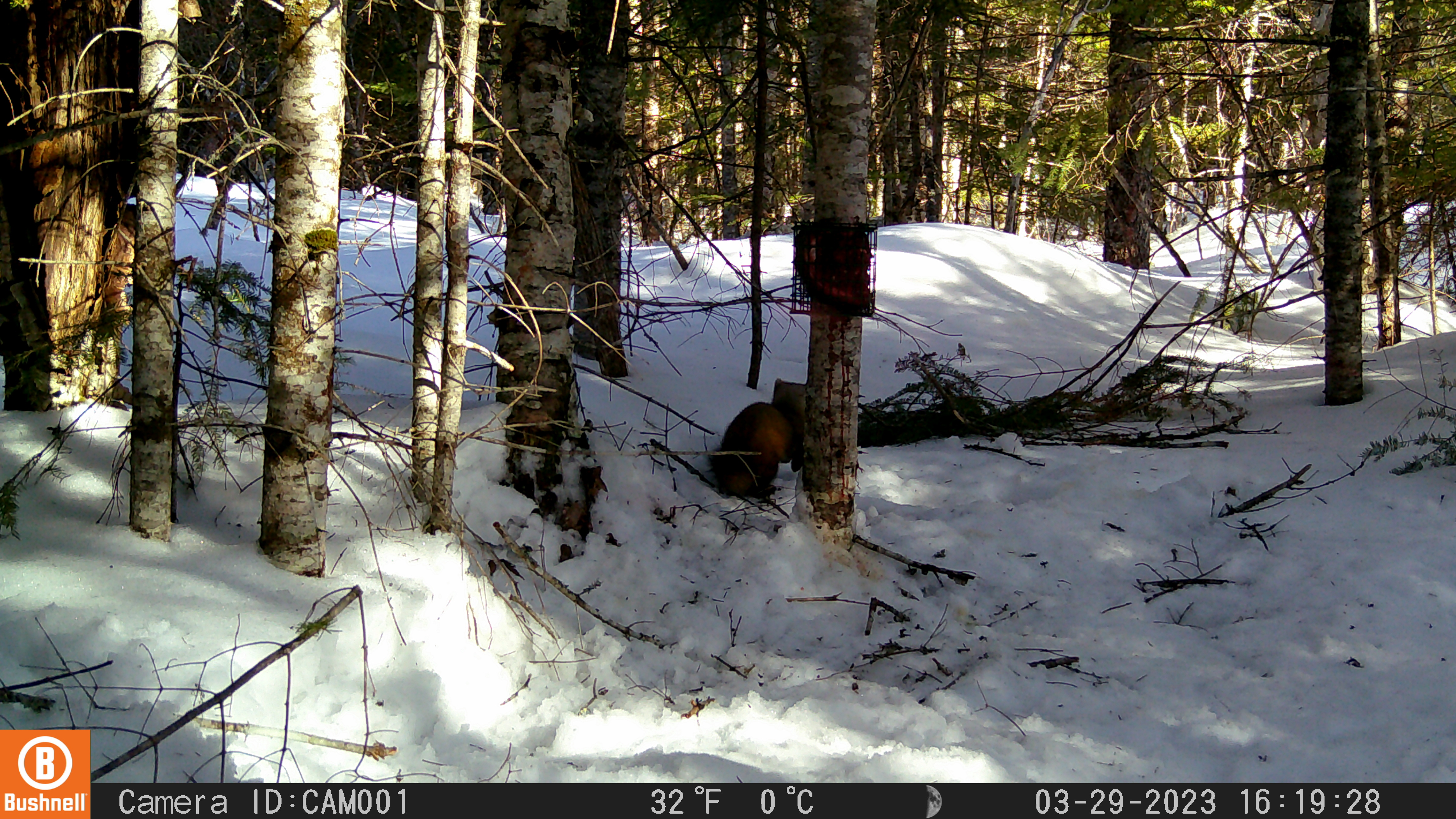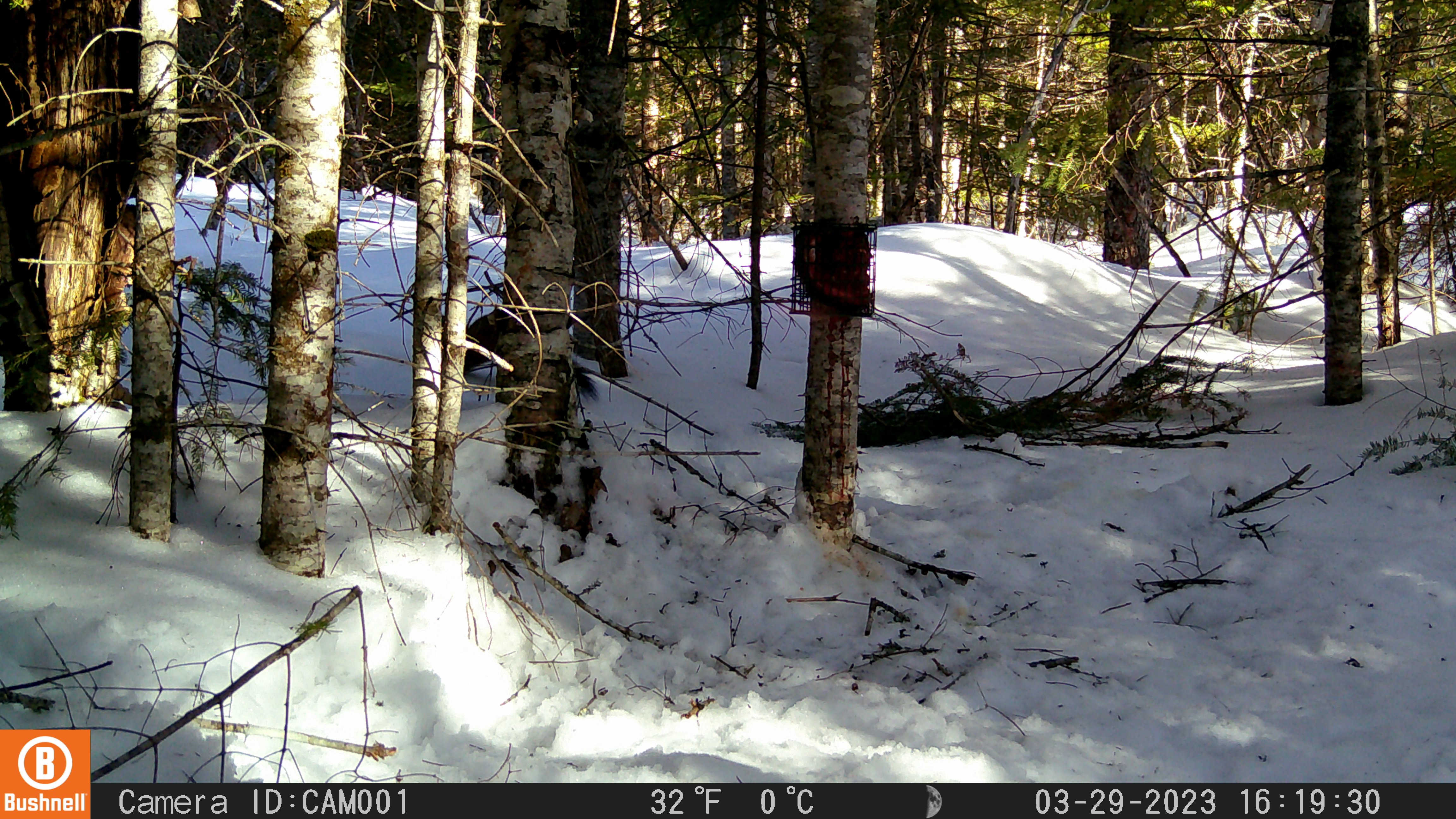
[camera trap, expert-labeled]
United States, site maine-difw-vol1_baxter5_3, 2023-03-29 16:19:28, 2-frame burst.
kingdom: Animalia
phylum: Chordata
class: Mammalia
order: Carnivora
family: Mustelidae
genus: Martes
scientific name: Martes americana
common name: american marten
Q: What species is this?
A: American marten (Martes americana).